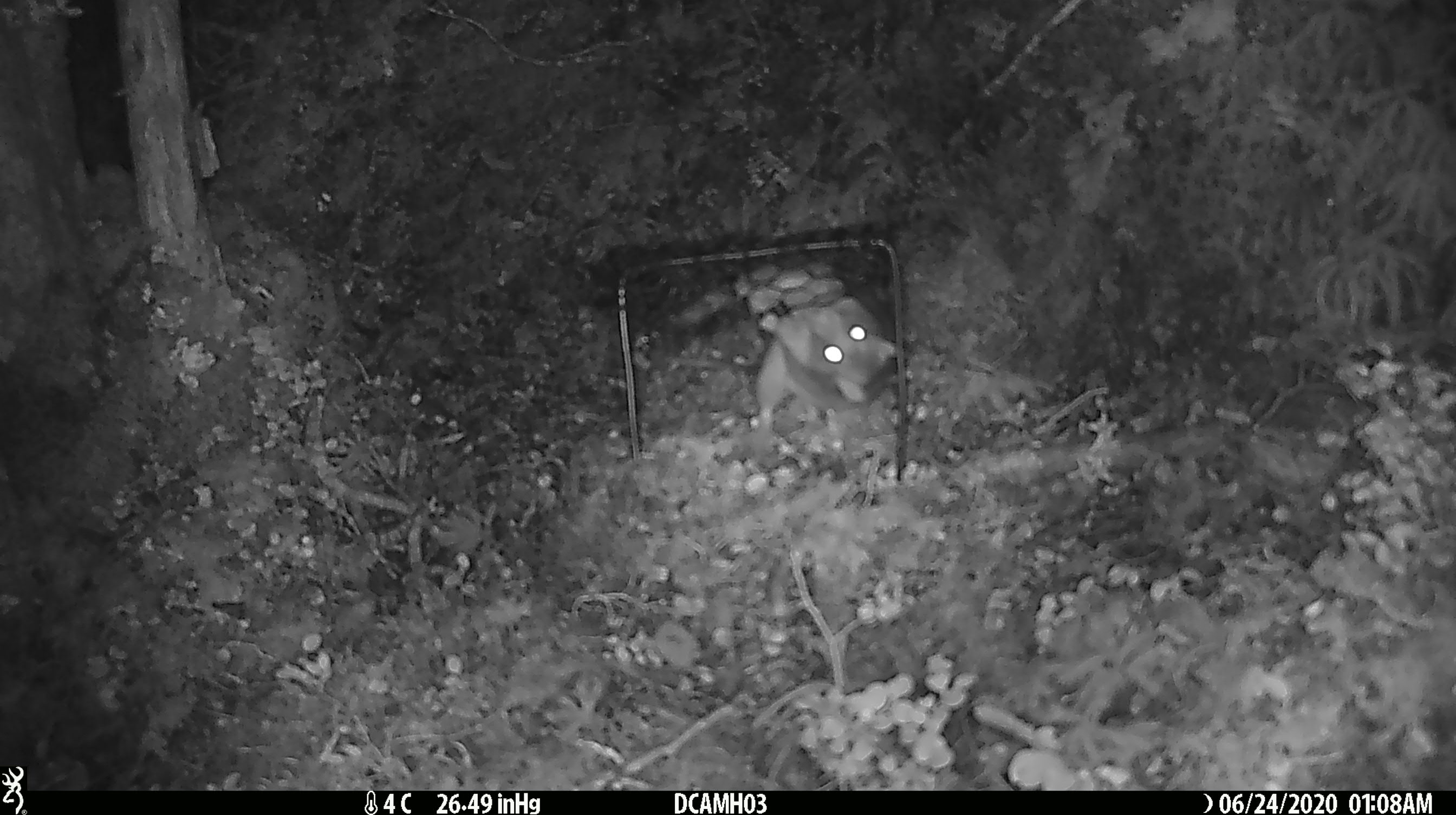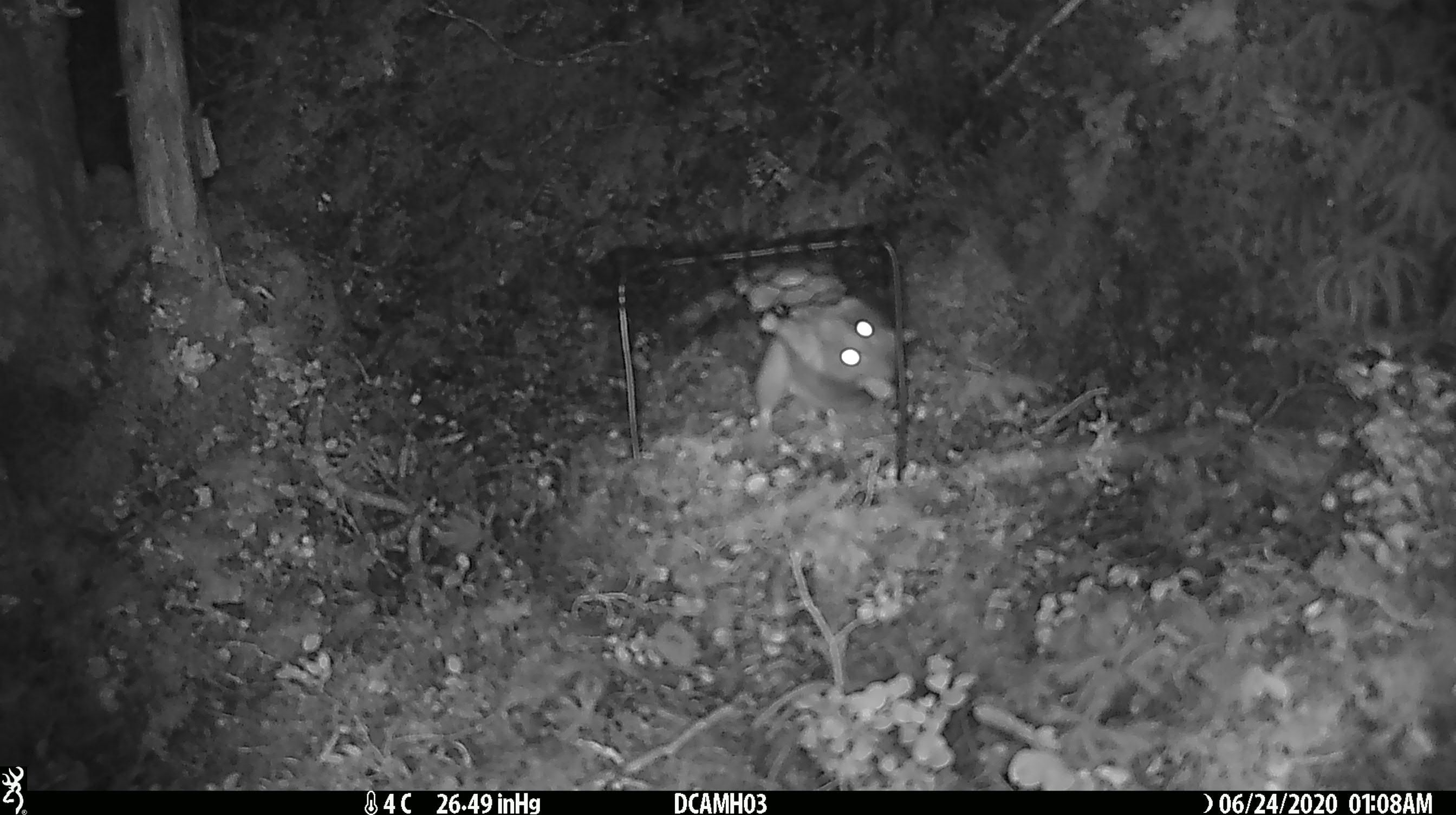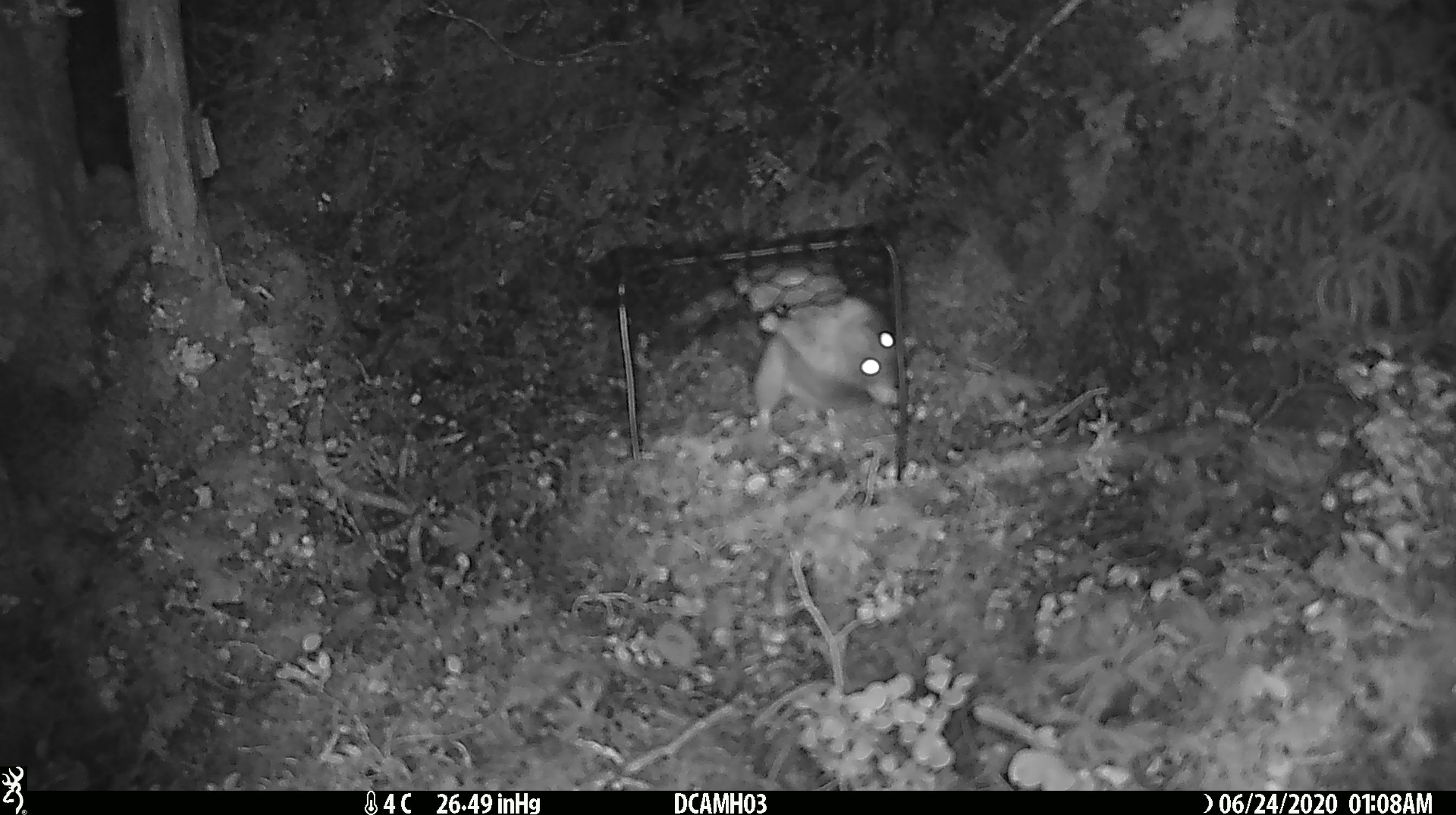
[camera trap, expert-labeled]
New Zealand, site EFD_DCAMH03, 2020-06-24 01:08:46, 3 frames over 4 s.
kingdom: Animalia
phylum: Chordata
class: Mammalia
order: Rodentia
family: Muridae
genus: Rattus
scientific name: Rattus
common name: rat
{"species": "rat (Rattus)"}